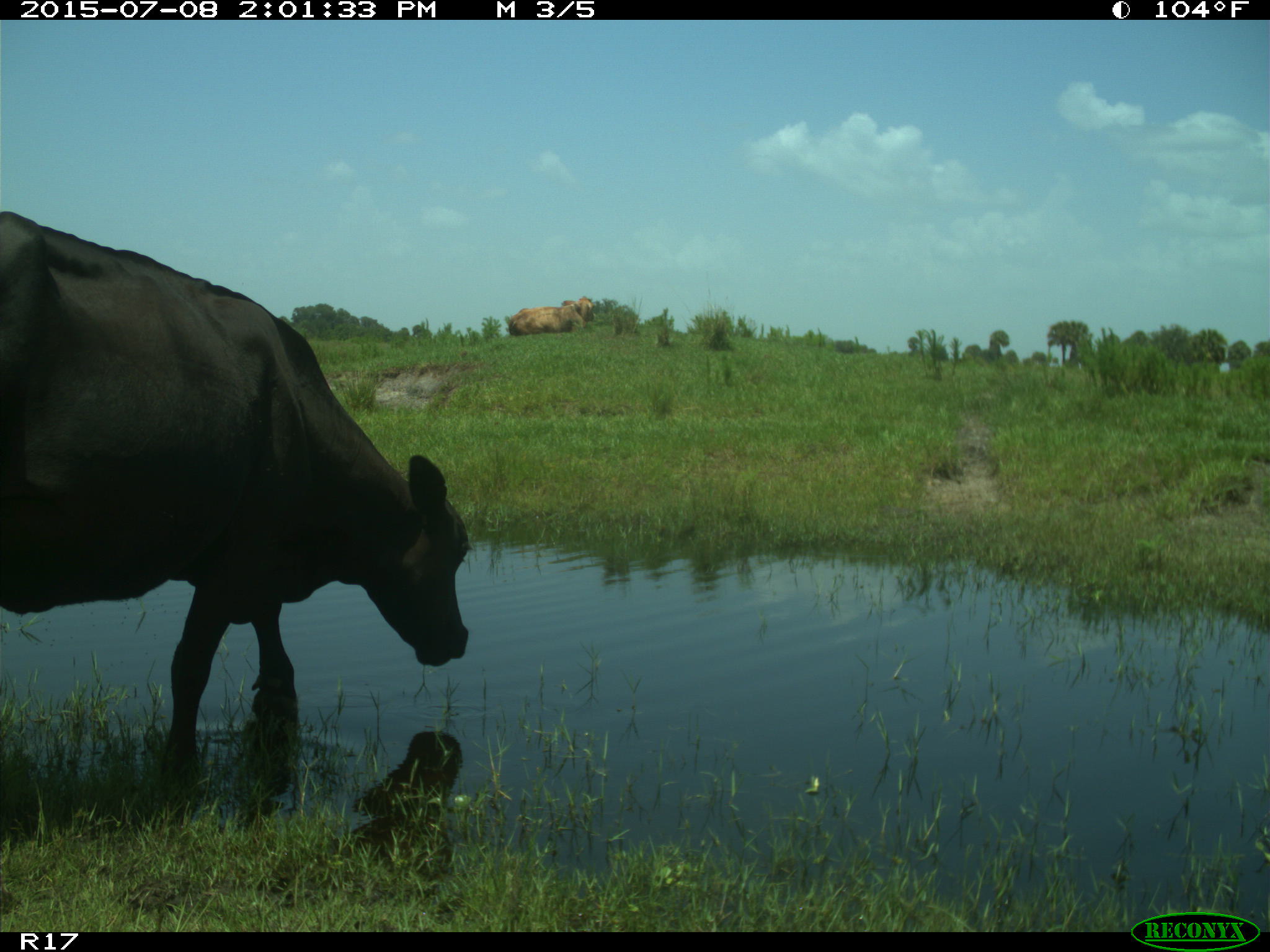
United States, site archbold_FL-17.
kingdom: Animalia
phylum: Chordata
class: Mammalia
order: Artiodactyla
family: Bovidae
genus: Bos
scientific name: Bos taurus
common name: domestic cow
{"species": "Bos taurus (domestic cow)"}